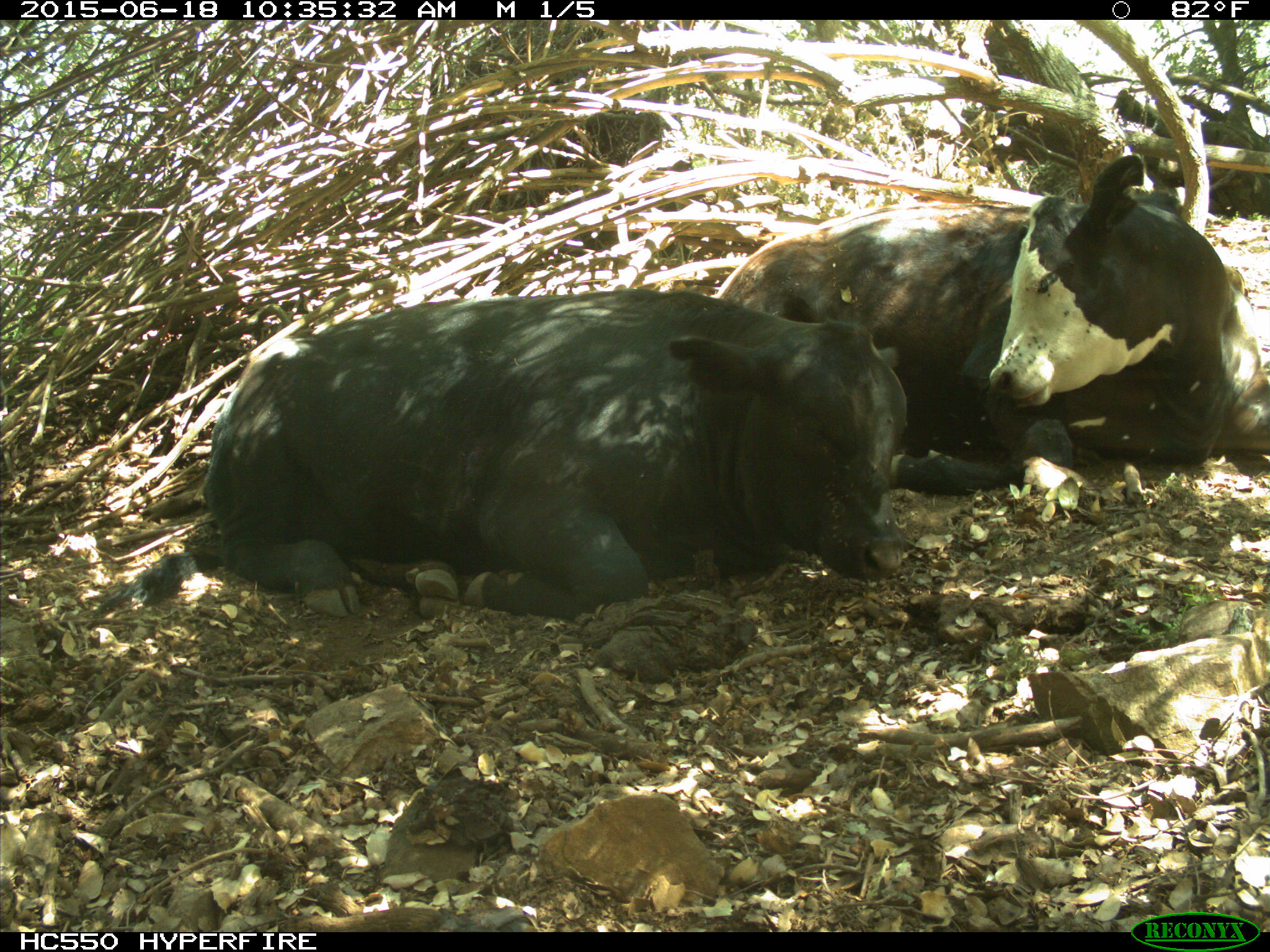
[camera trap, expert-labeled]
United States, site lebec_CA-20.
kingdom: Animalia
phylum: Chordata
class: Mammalia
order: Artiodactyla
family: Bovidae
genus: Bos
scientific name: Bos taurus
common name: domestic cow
Bos taurus (domestic cow).